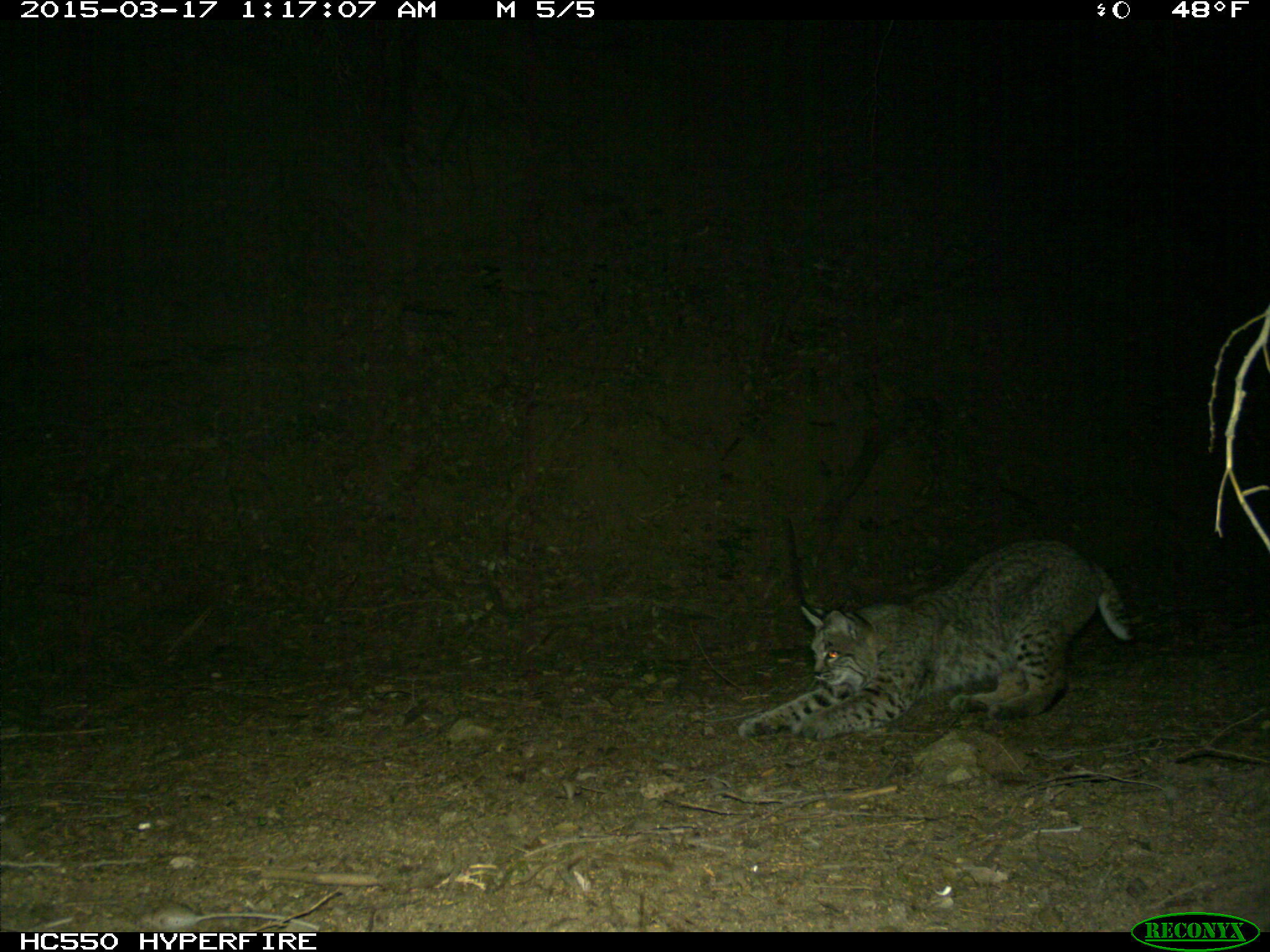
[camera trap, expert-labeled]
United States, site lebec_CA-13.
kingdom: Animalia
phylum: Chordata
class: Mammalia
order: Carnivora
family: Felidae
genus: Lynx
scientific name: Lynx rufus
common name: bobcat